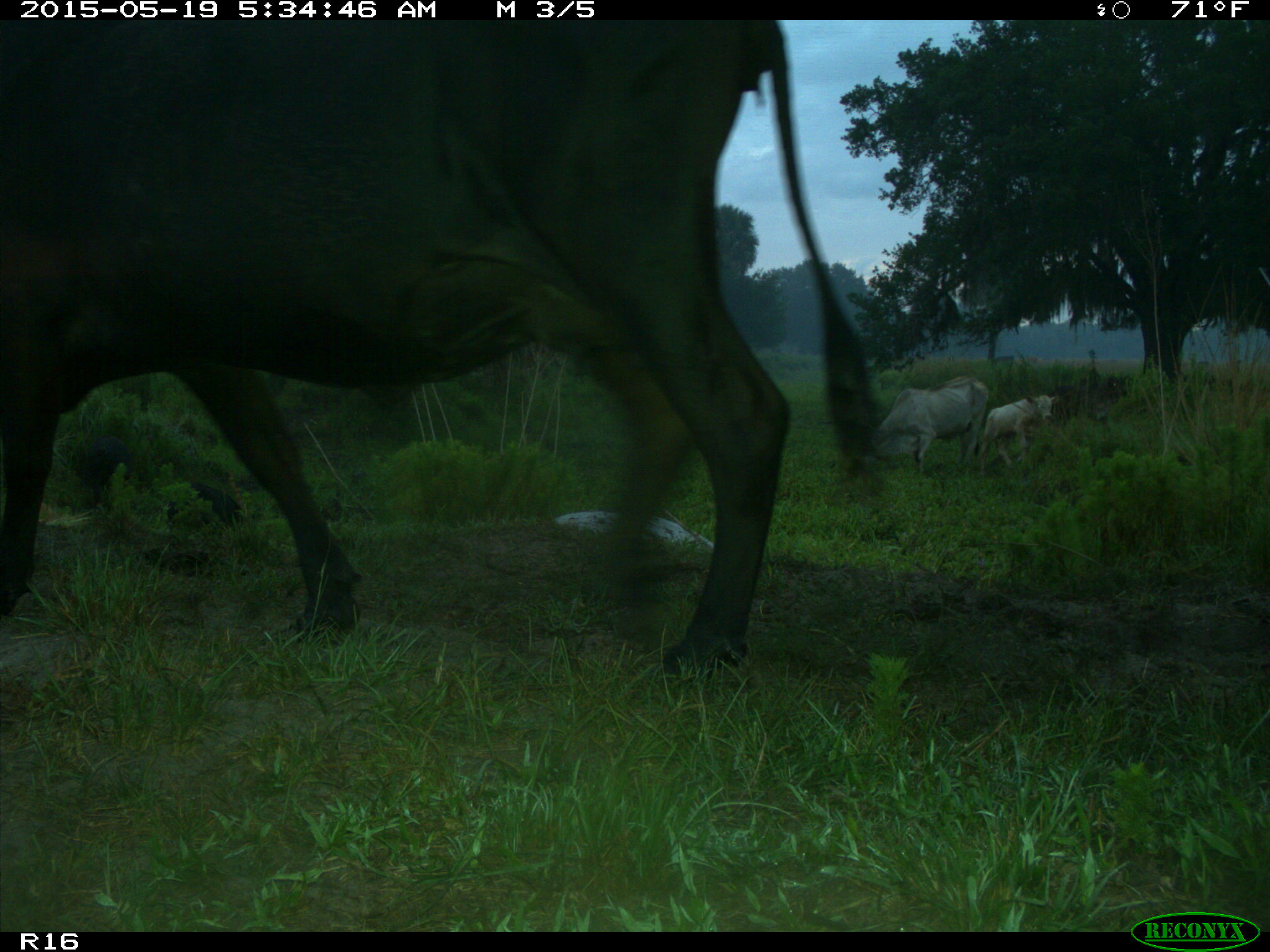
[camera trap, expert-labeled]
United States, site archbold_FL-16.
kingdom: Animalia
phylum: Chordata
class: Mammalia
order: Artiodactyla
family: Suidae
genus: Sus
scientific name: Sus scrofa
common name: wild boar